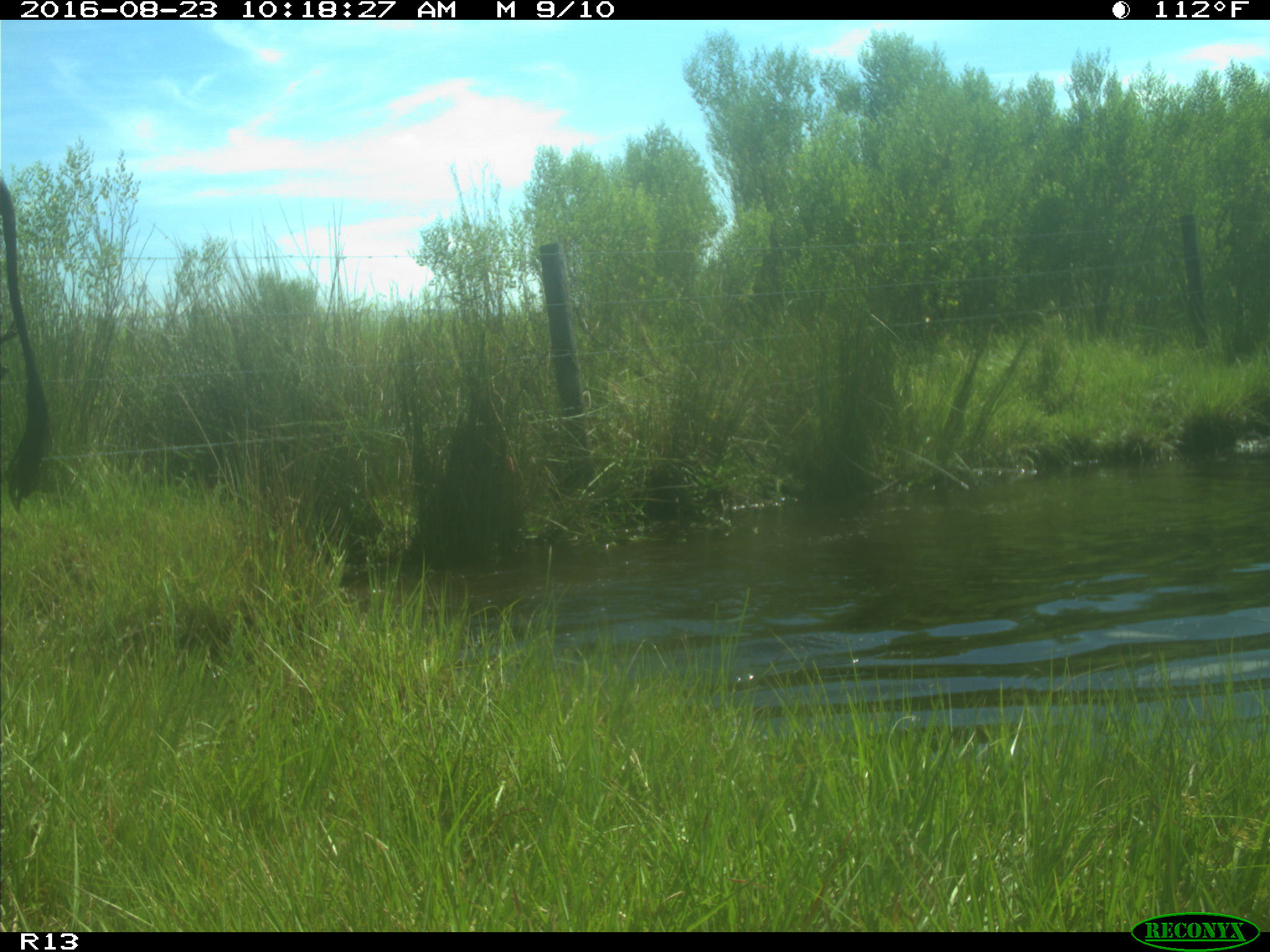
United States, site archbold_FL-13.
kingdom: Animalia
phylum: Chordata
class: Mammalia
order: Artiodactyla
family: Bovidae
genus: Bos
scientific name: Bos taurus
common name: domestic cow